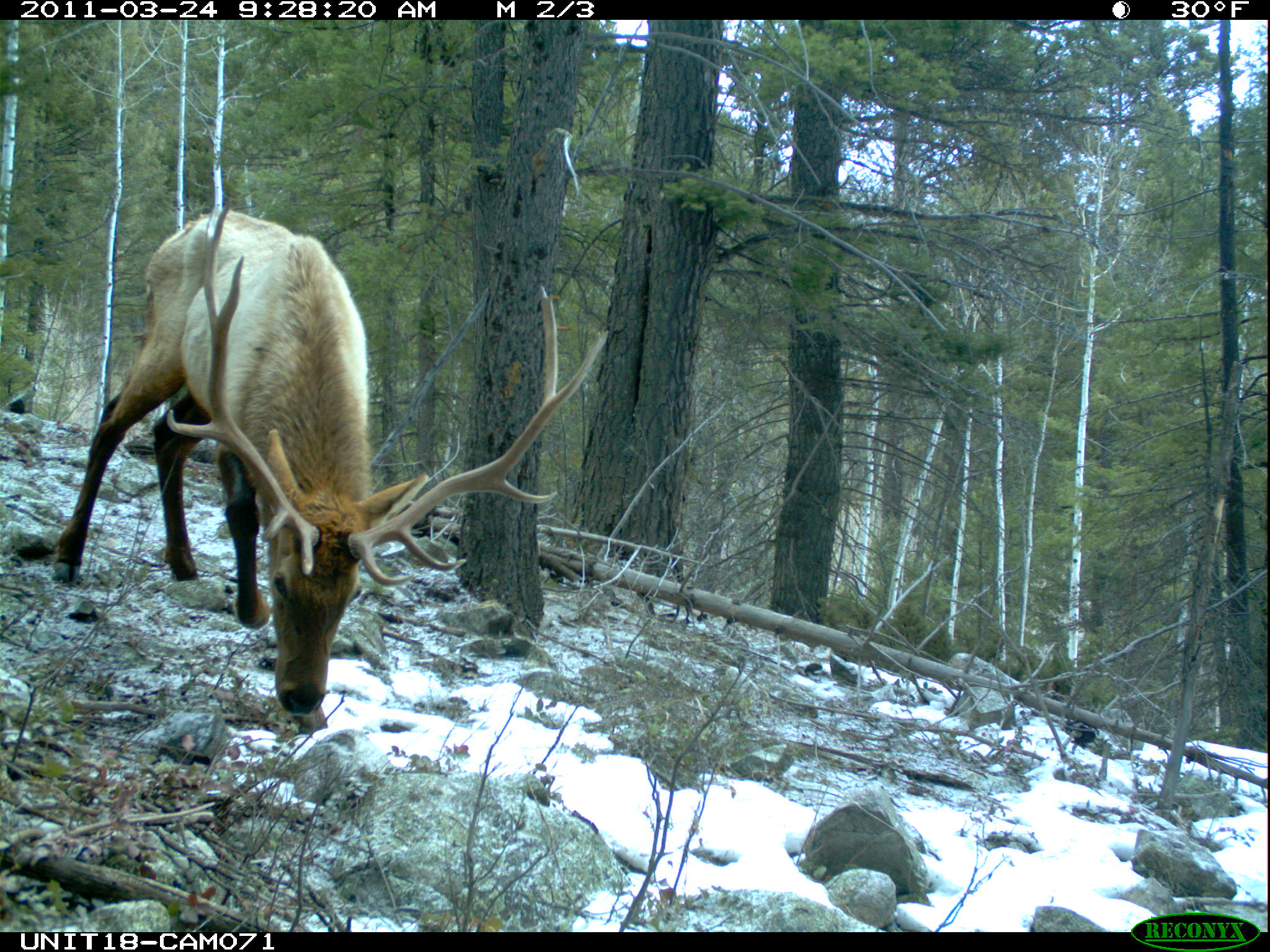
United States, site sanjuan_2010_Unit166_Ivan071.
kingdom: Animalia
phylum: Chordata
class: Mammalia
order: Artiodactyla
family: Cervidae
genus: Cervus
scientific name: Cervus elaphus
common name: red deer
Cervus elaphus (red deer).